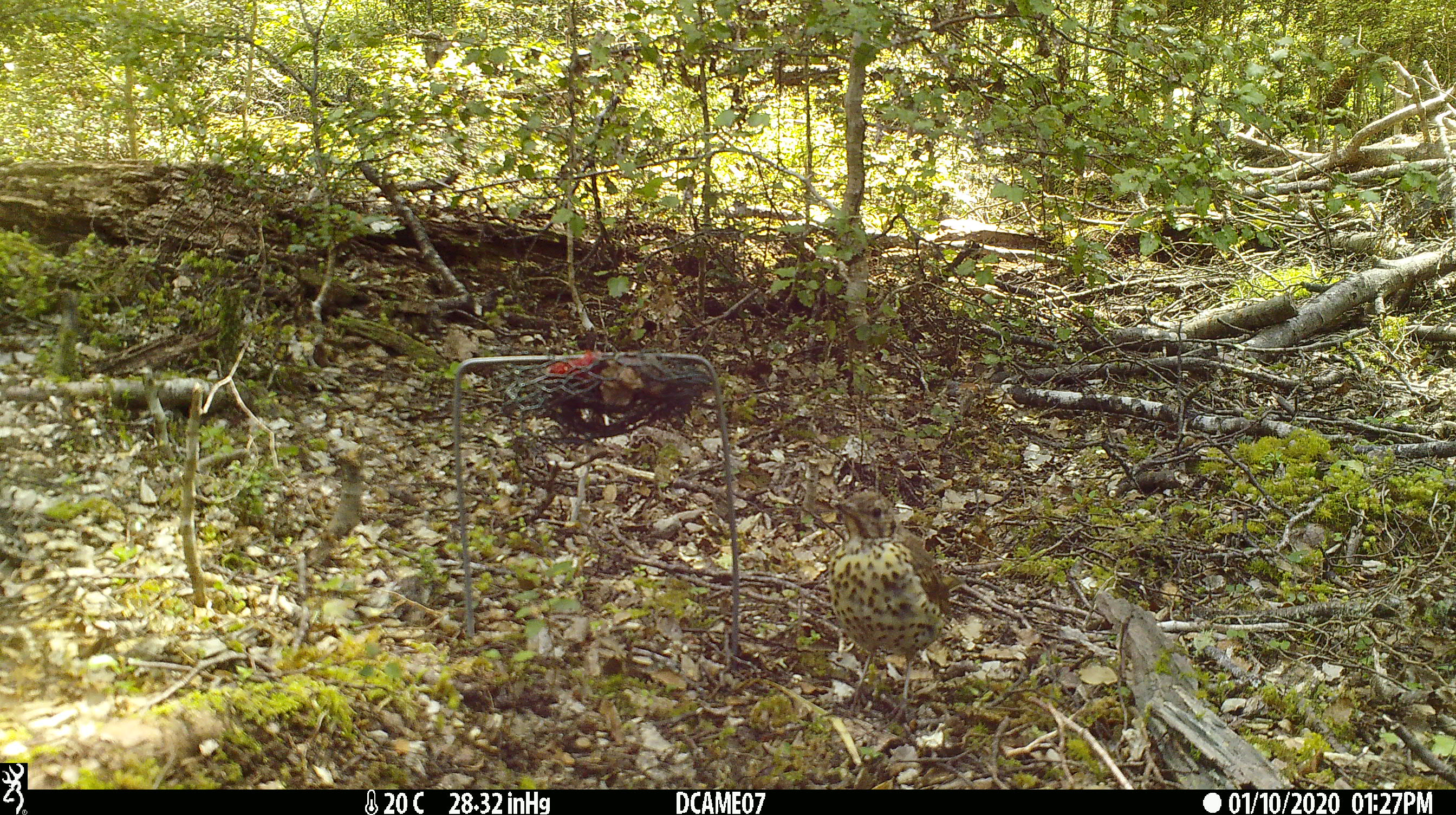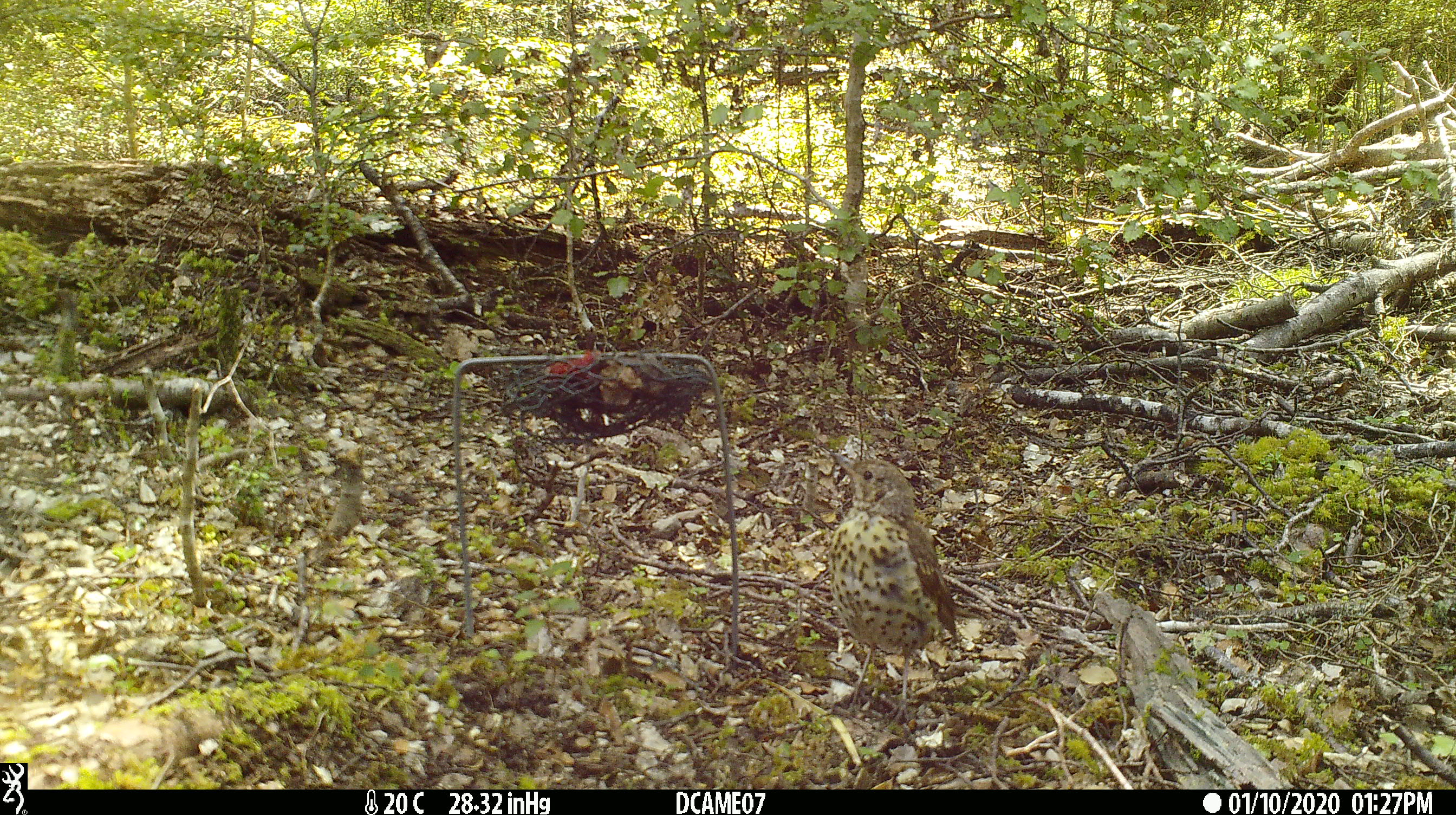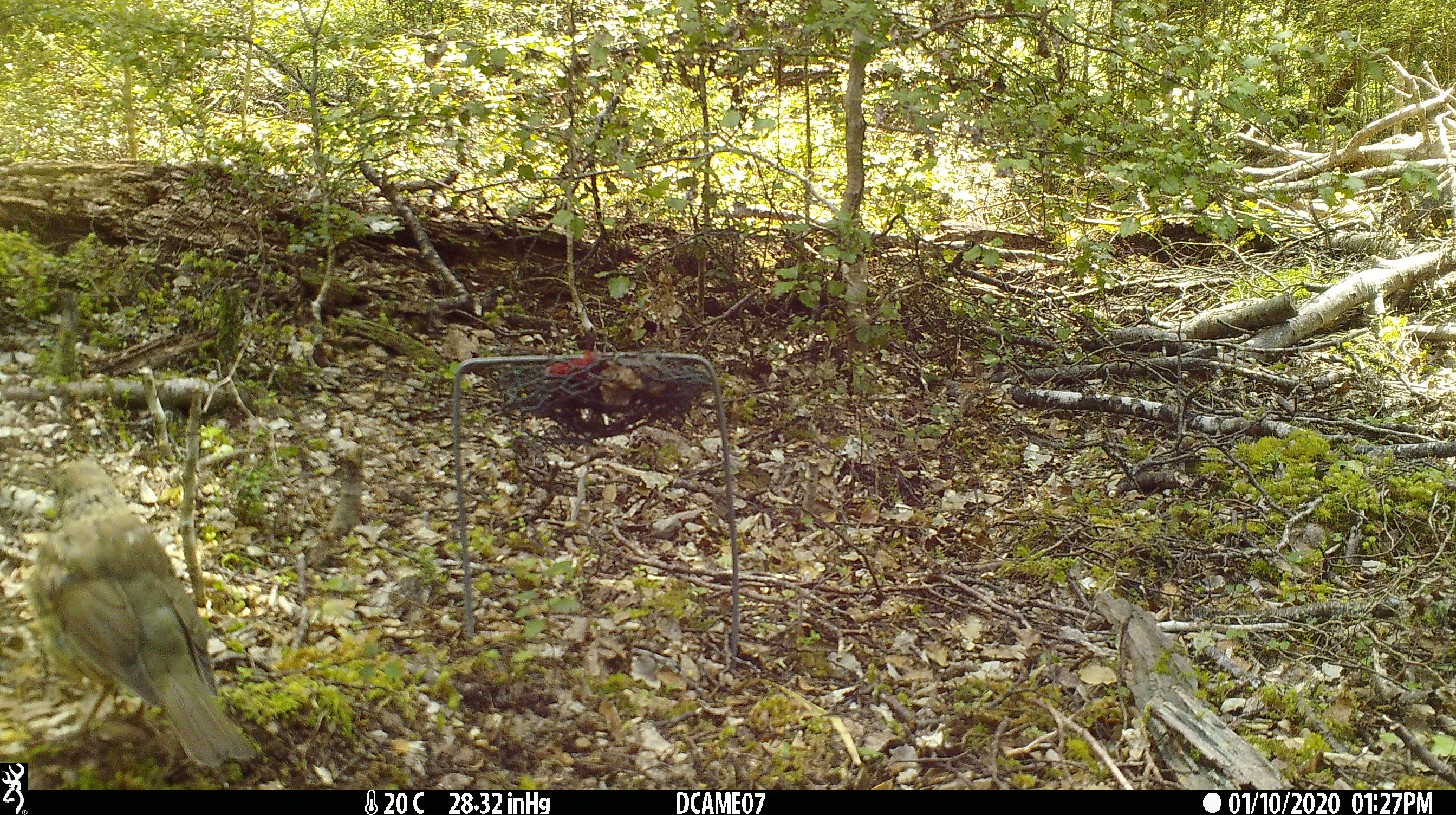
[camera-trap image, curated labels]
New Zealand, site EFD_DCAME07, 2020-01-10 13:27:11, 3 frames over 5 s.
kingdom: Animalia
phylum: Chordata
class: Aves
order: Passeriformes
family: Turdidae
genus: Turdus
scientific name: Turdus philomelos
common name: song thrush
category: thrush